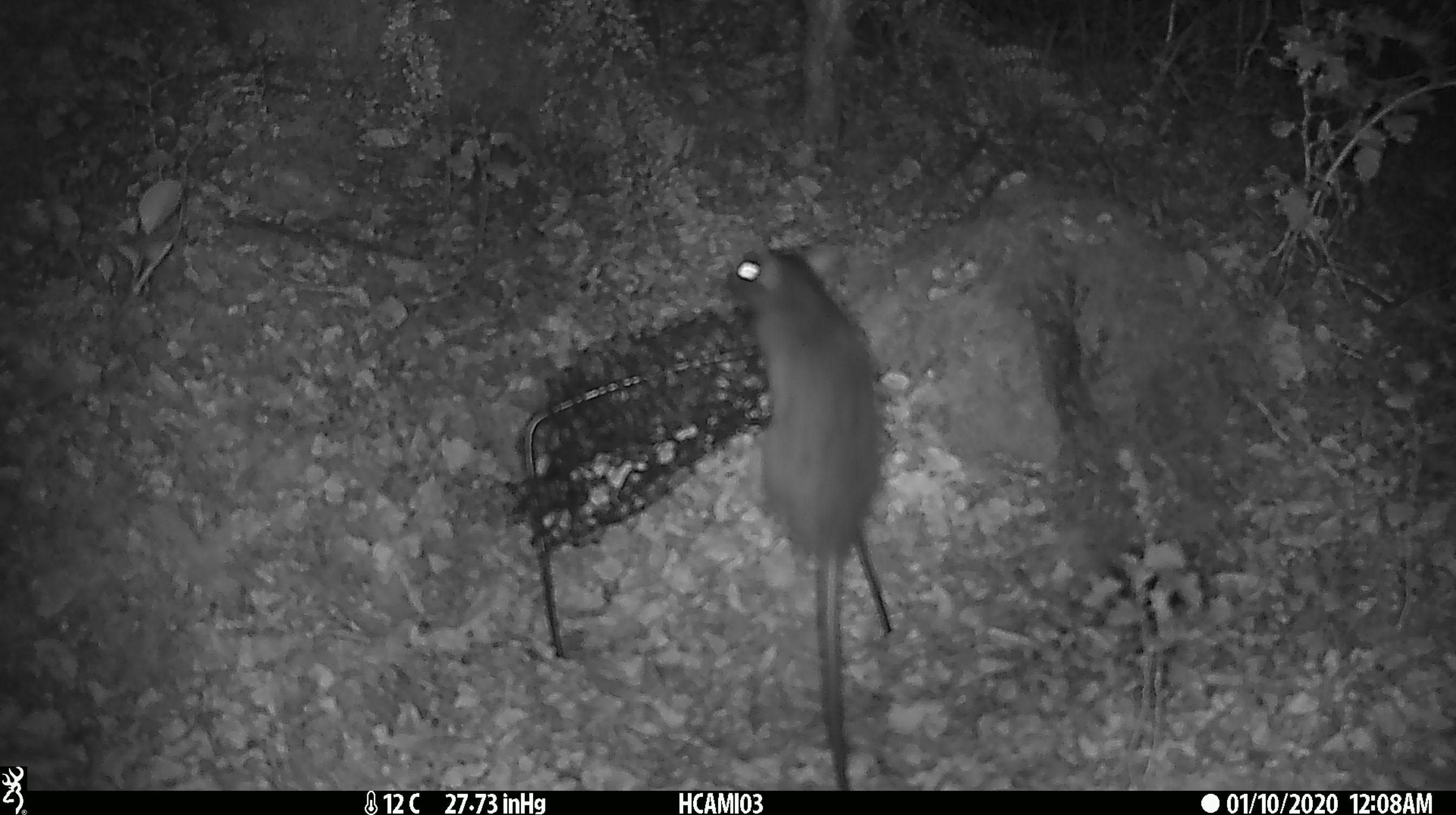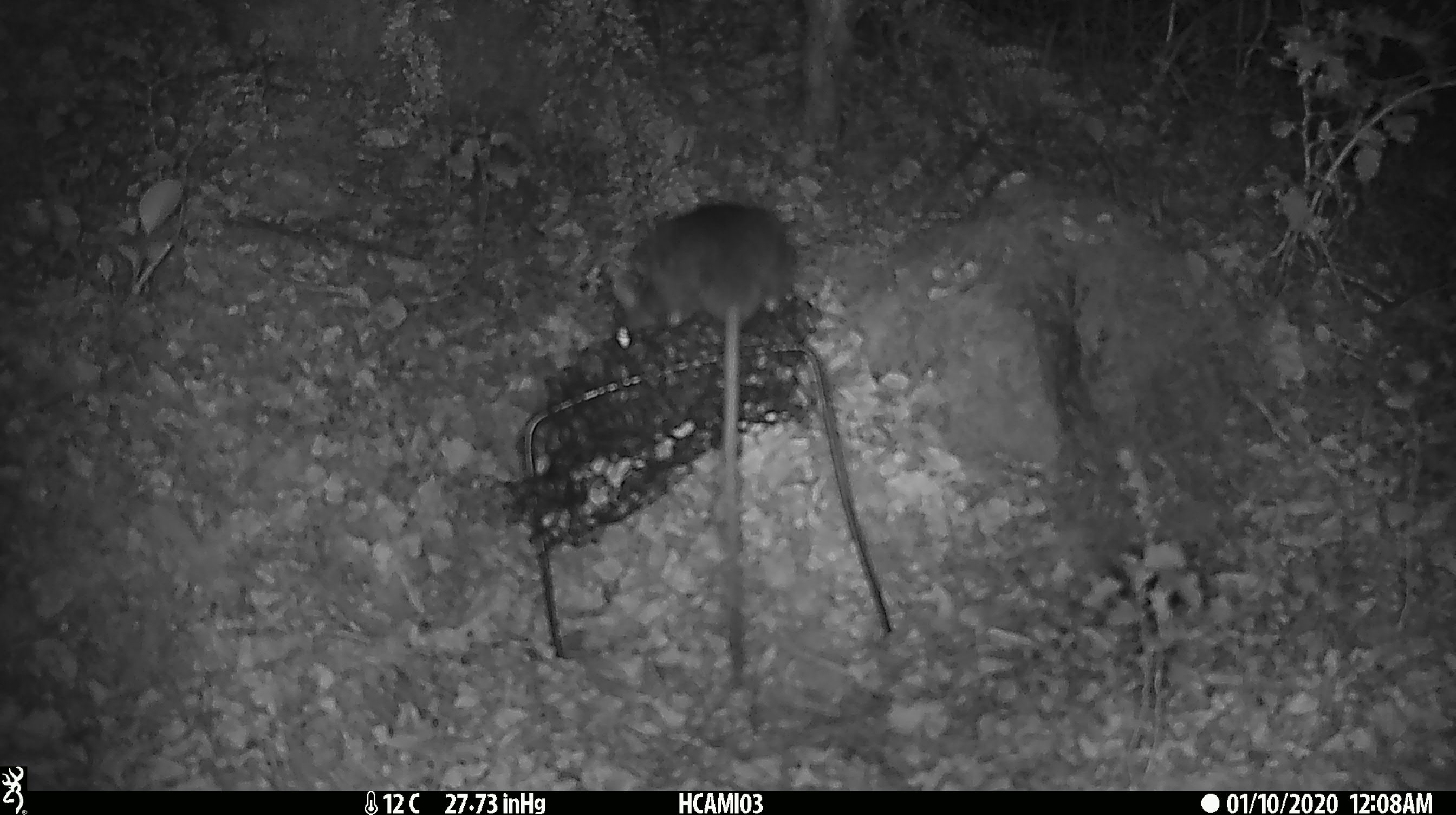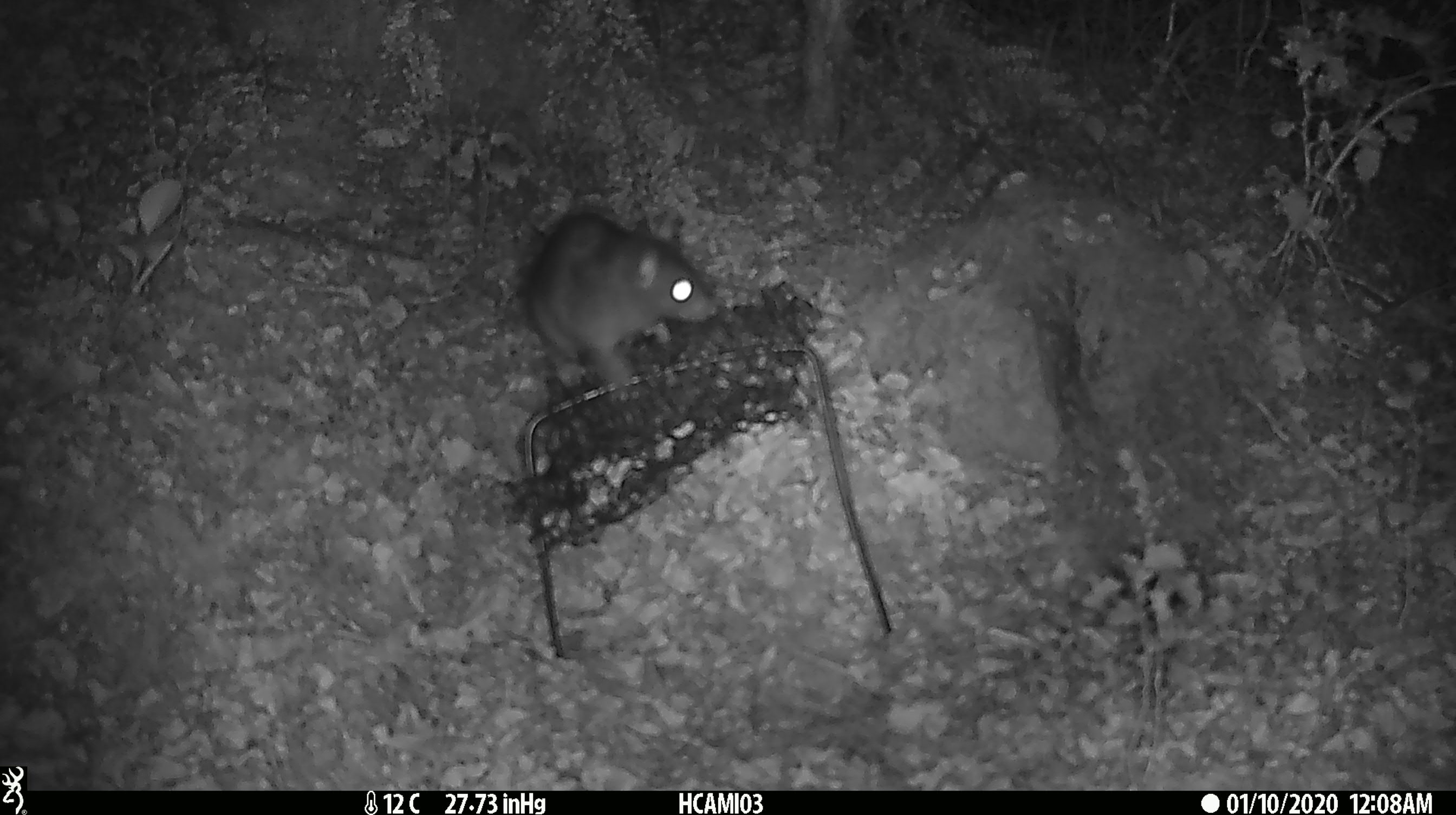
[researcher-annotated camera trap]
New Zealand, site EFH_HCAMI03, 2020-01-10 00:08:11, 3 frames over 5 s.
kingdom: Animalia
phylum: Chordata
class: Mammalia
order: Rodentia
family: Muridae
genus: Rattus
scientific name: Rattus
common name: rat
Rat (Rattus).